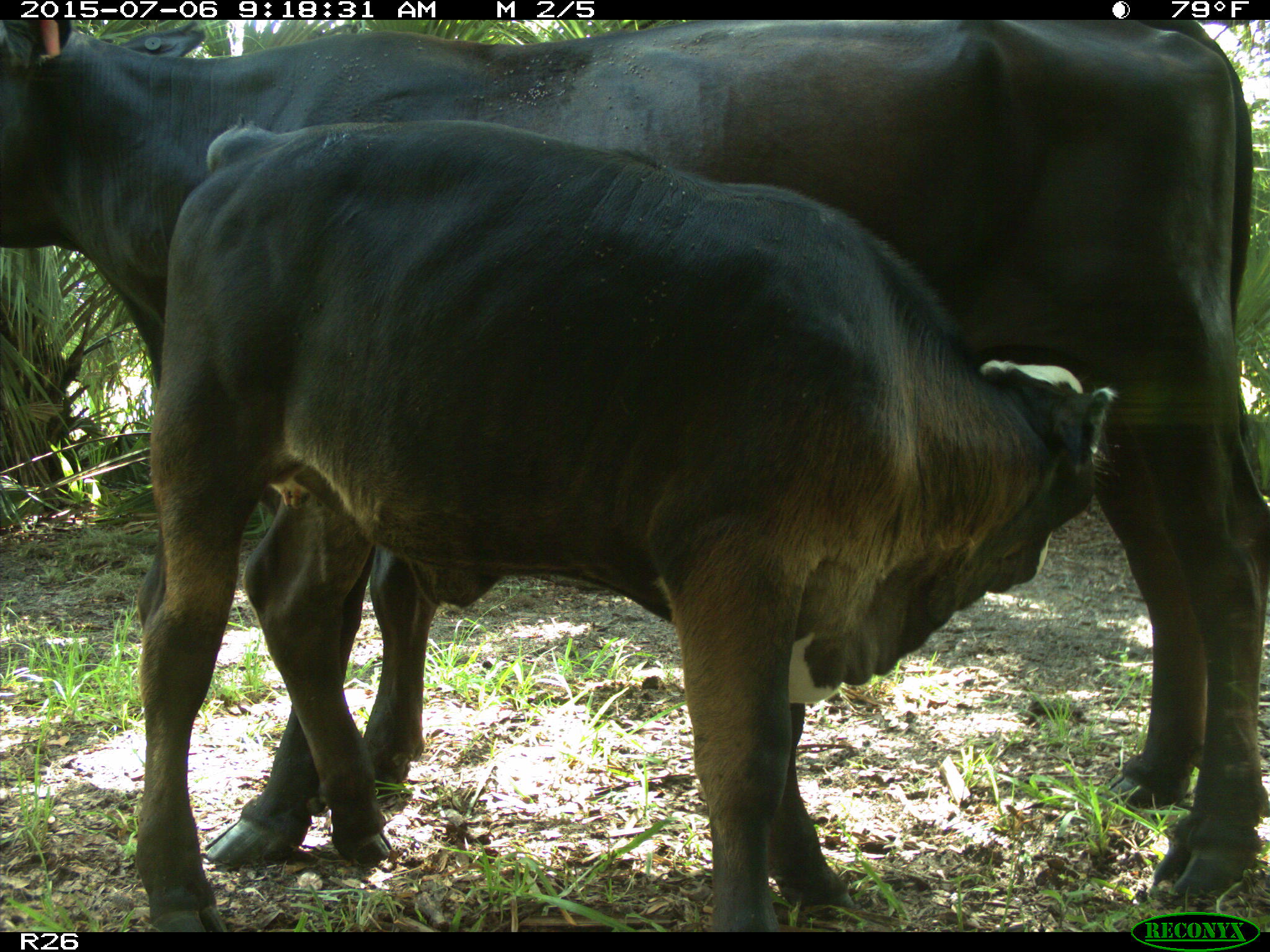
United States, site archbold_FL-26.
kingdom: Animalia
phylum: Chordata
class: Mammalia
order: Artiodactyla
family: Bovidae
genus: Bos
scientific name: Bos taurus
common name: domestic cow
Bos taurus (domestic cow).